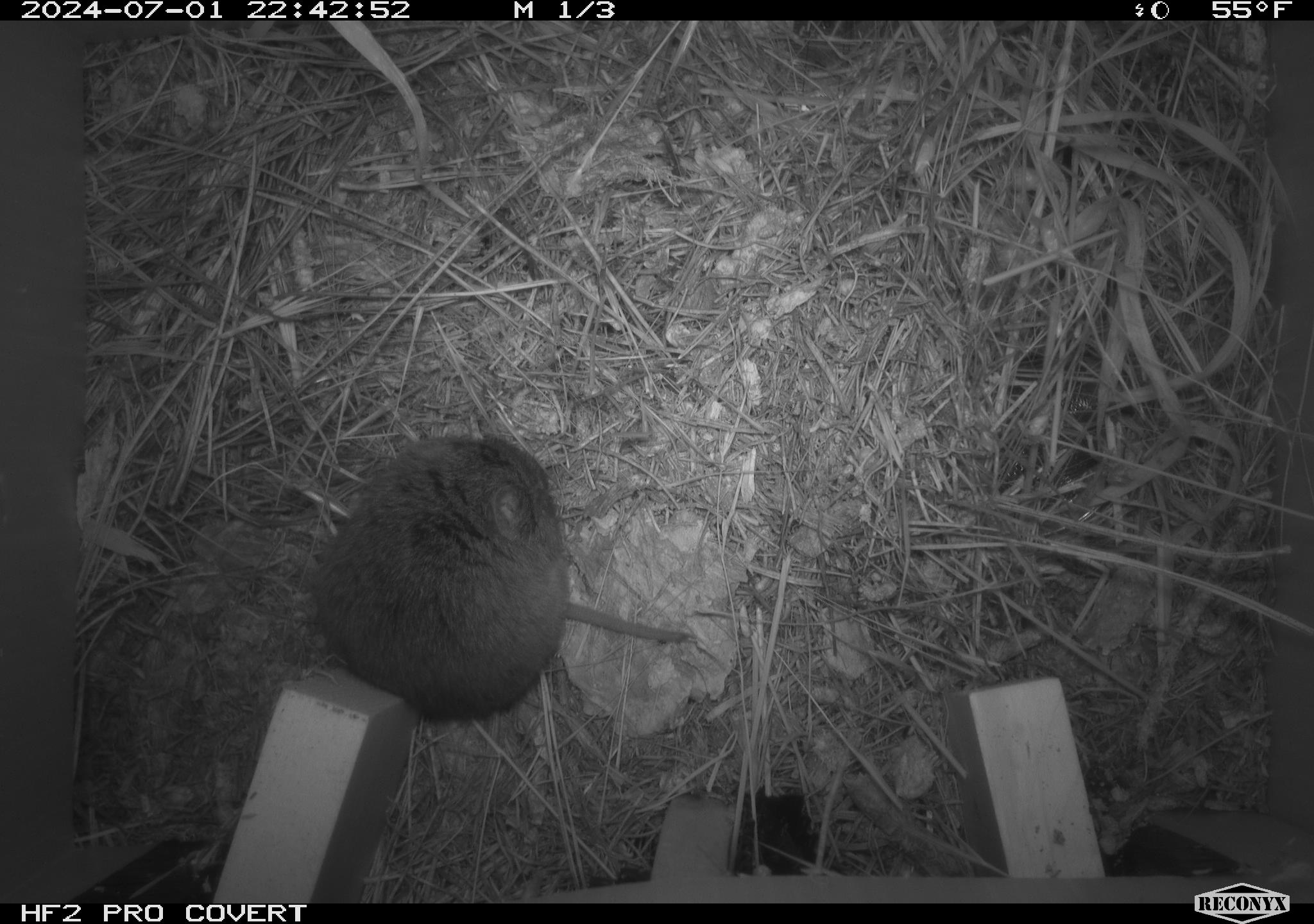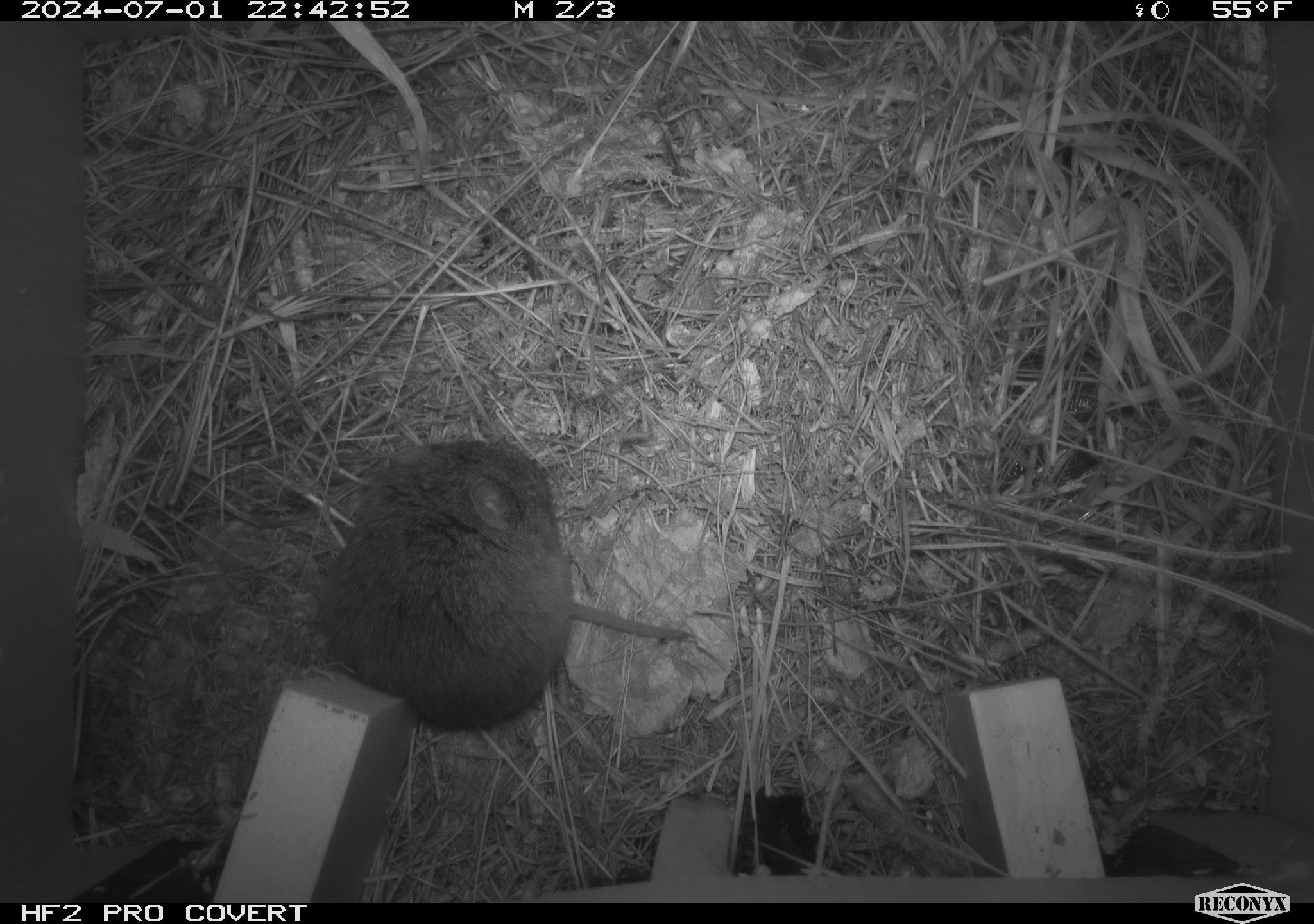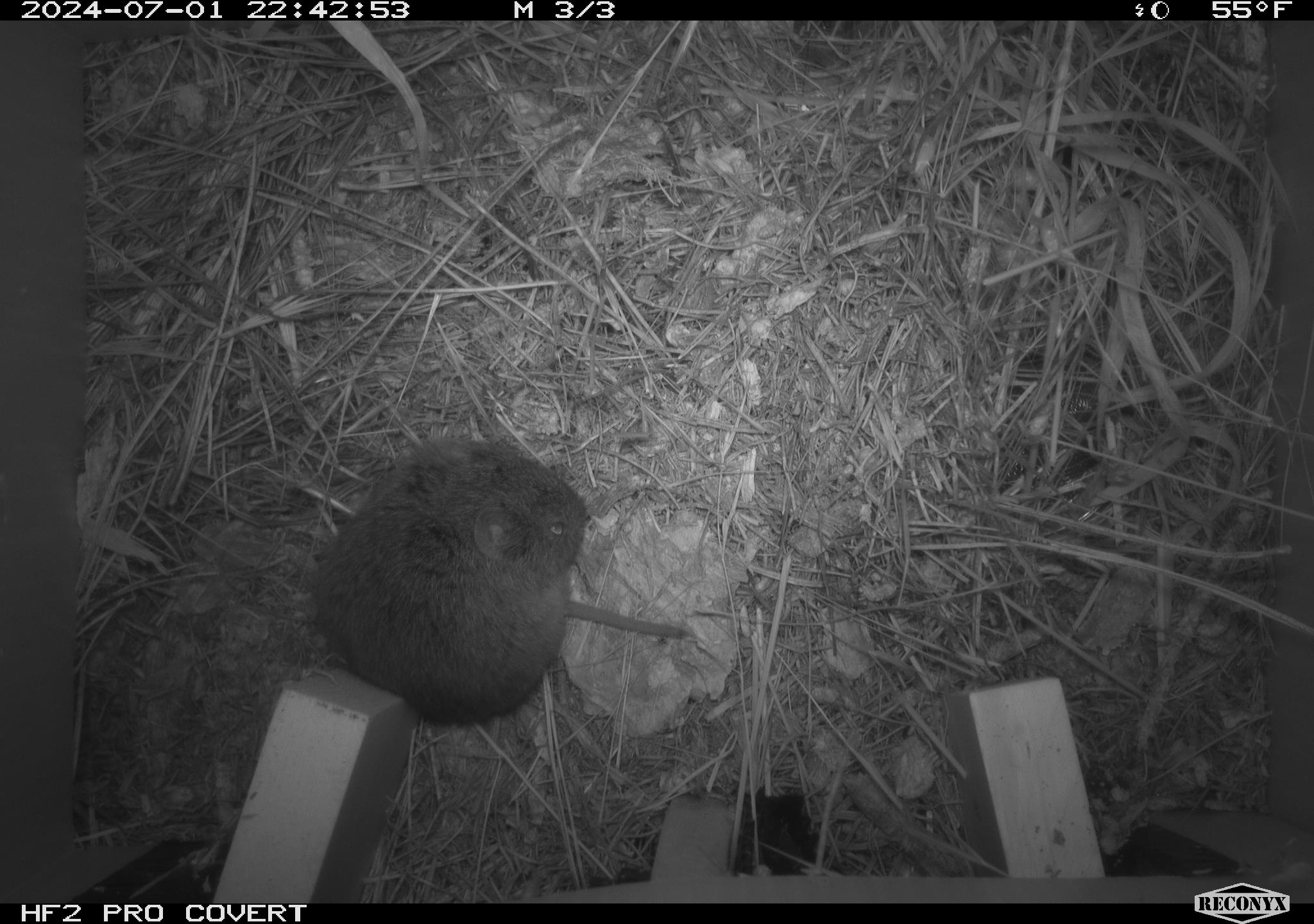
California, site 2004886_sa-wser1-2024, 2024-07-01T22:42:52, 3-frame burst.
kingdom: Animalia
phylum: Chordata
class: Mammalia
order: Rodentia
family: Cricetidae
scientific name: Arvicolinae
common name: voles, lemmings, and muskrats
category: arvicolinae subfamily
Arvicolinae subfamily (voles, lemmings, and muskrats) (Arvicolinae).